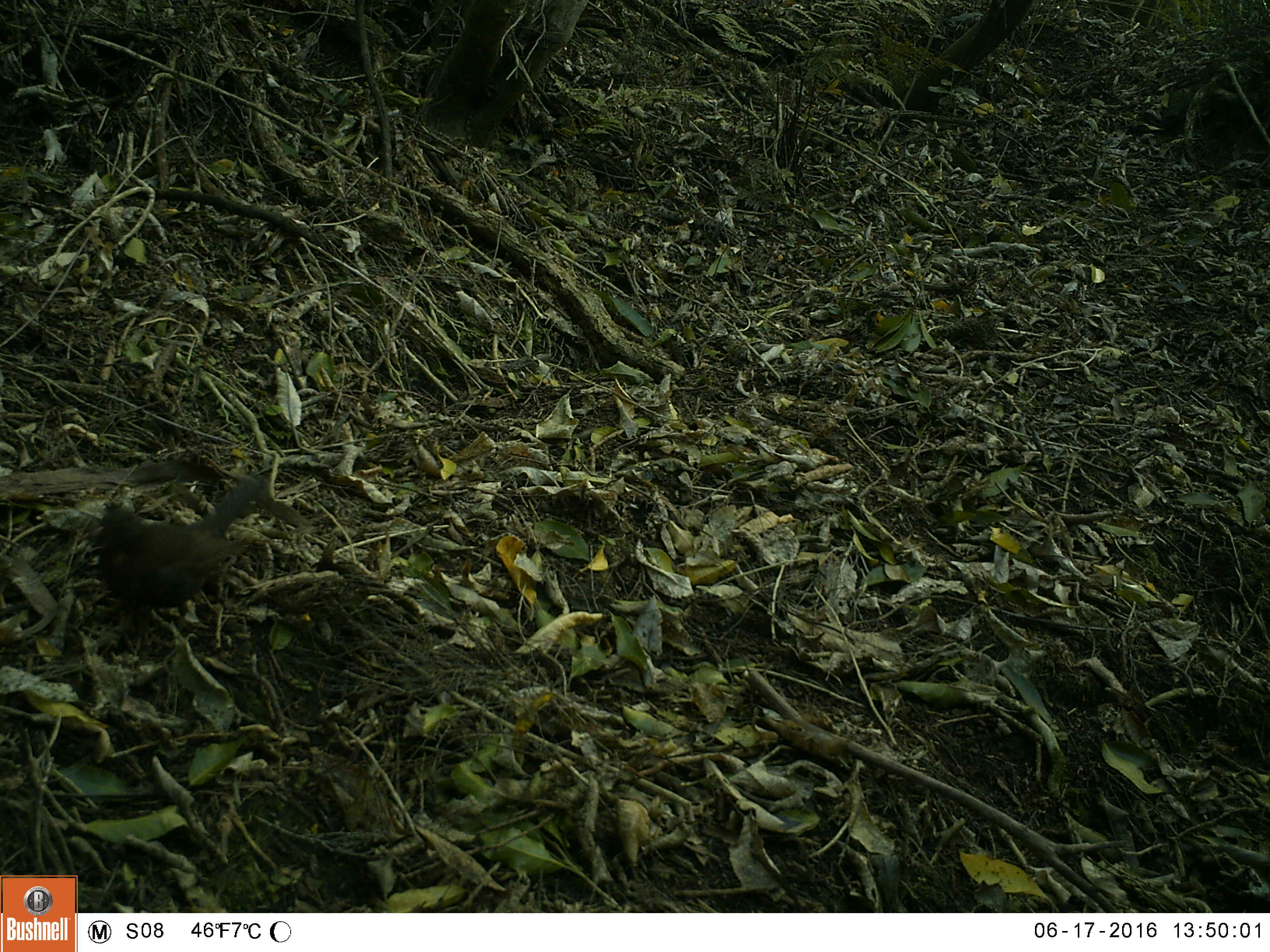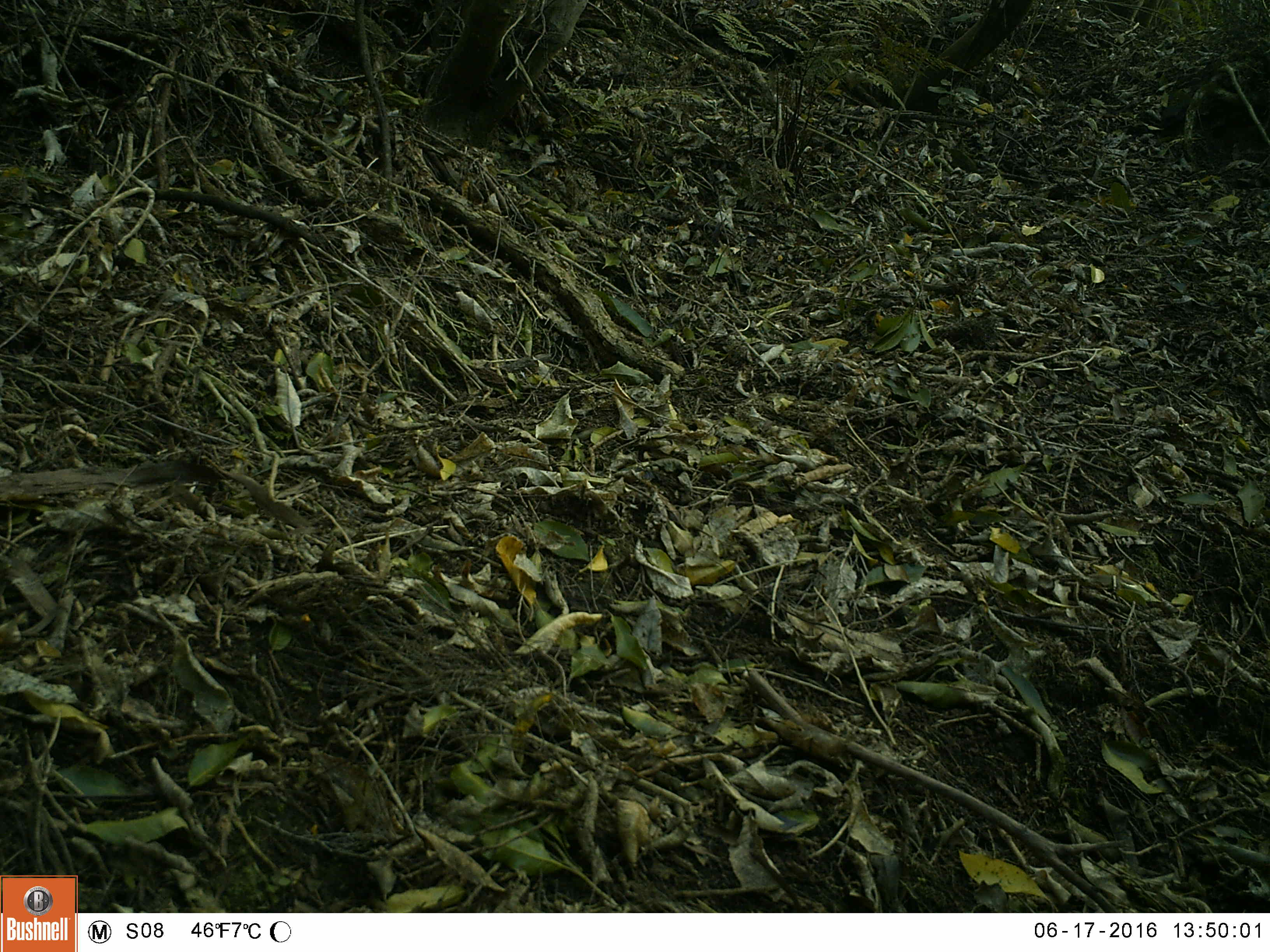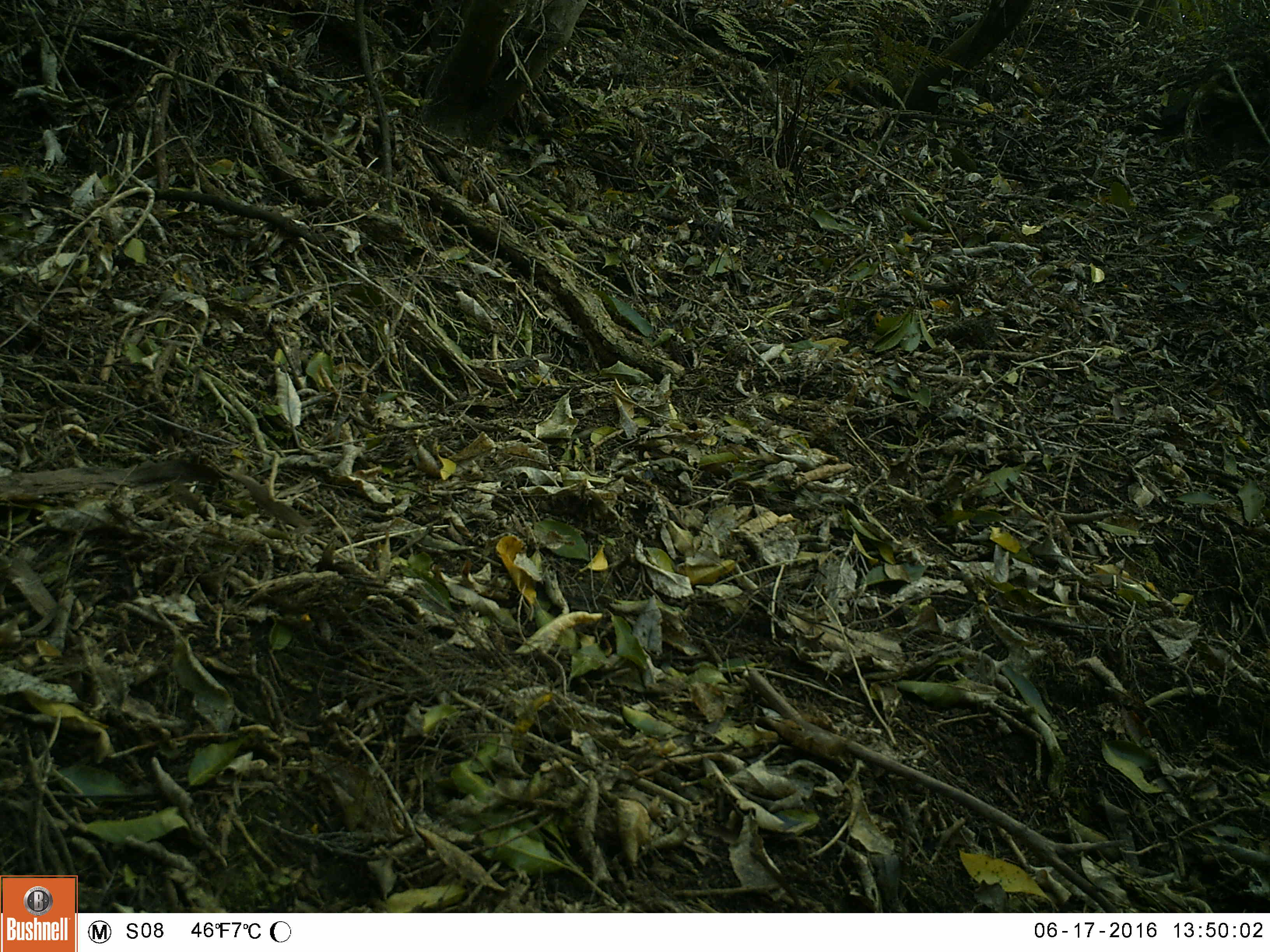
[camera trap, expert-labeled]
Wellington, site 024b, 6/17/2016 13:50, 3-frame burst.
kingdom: Animalia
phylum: Chordata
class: Aves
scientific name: Aves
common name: bird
Bird (Aves).